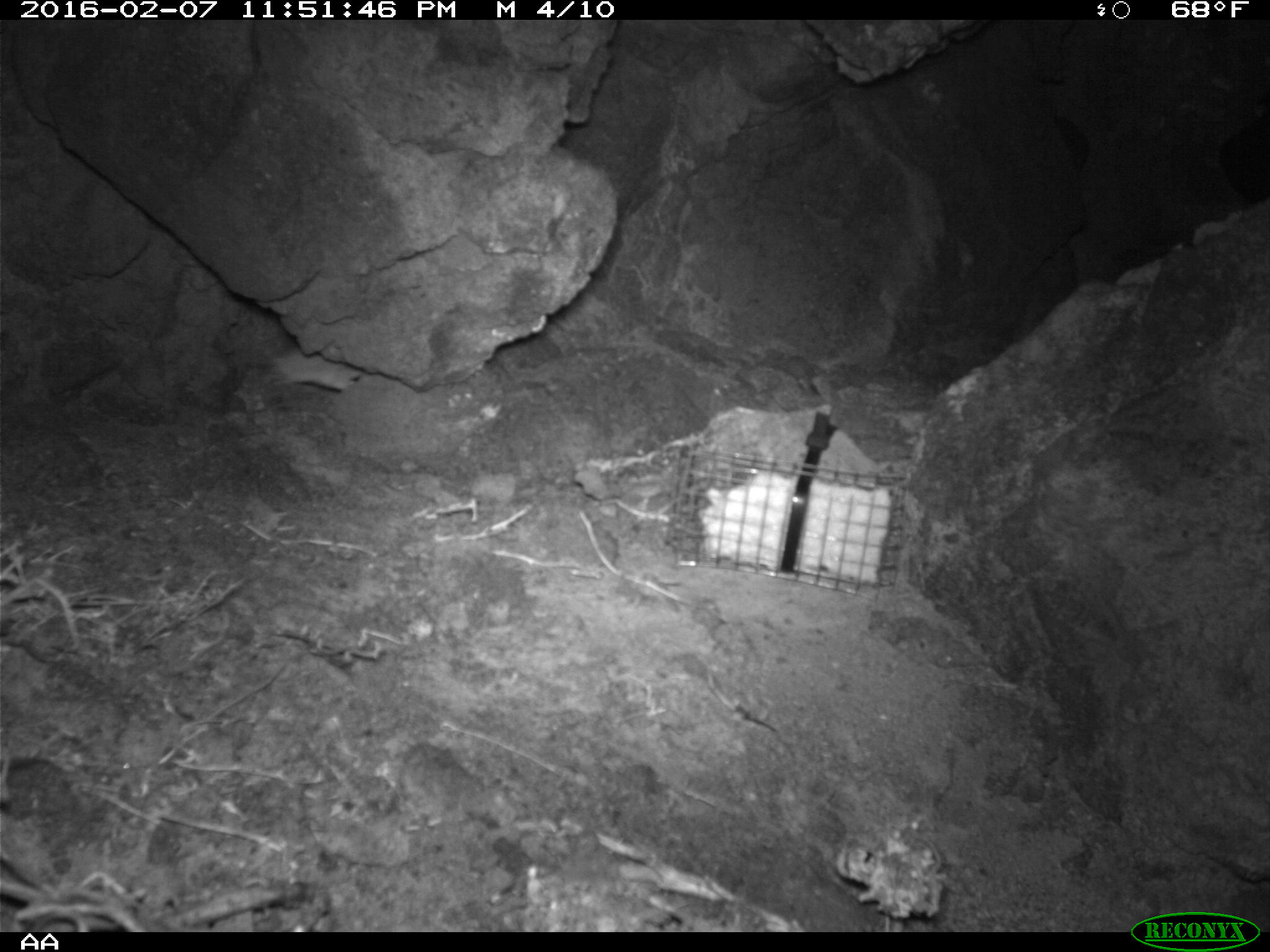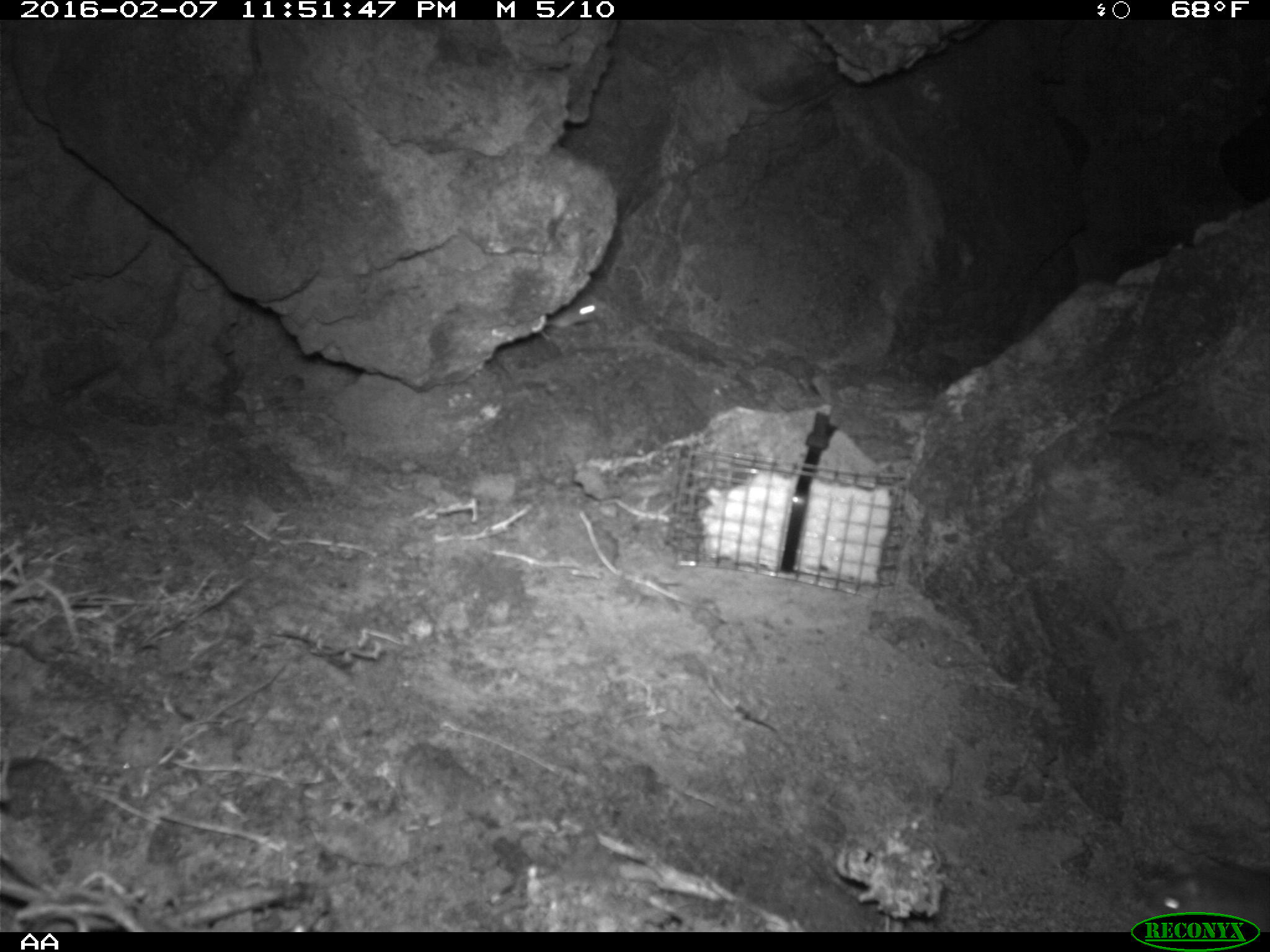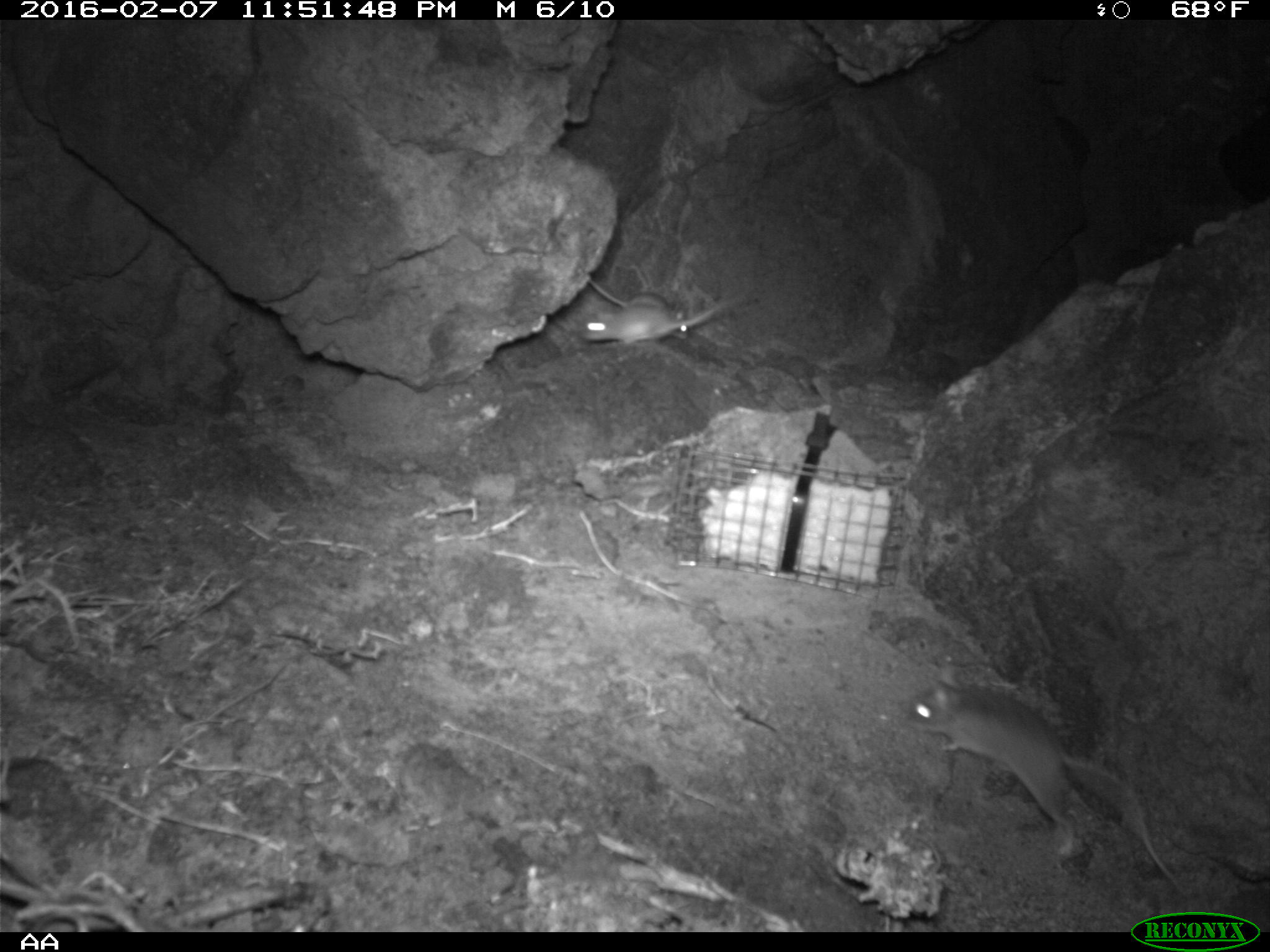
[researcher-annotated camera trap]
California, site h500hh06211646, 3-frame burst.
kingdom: Animalia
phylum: Chordata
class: Mammalia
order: Rodentia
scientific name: Rodentia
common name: rodent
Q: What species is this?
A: Rodent (Rodentia).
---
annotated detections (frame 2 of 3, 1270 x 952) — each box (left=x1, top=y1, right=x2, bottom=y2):
rodent: (left=541, top=293, right=606, bottom=340)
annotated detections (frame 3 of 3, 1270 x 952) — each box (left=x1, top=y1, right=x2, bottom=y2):
rodent: (left=908, top=666, right=1187, bottom=896); (left=582, top=293, right=738, bottom=345); (left=588, top=278, right=686, bottom=339)